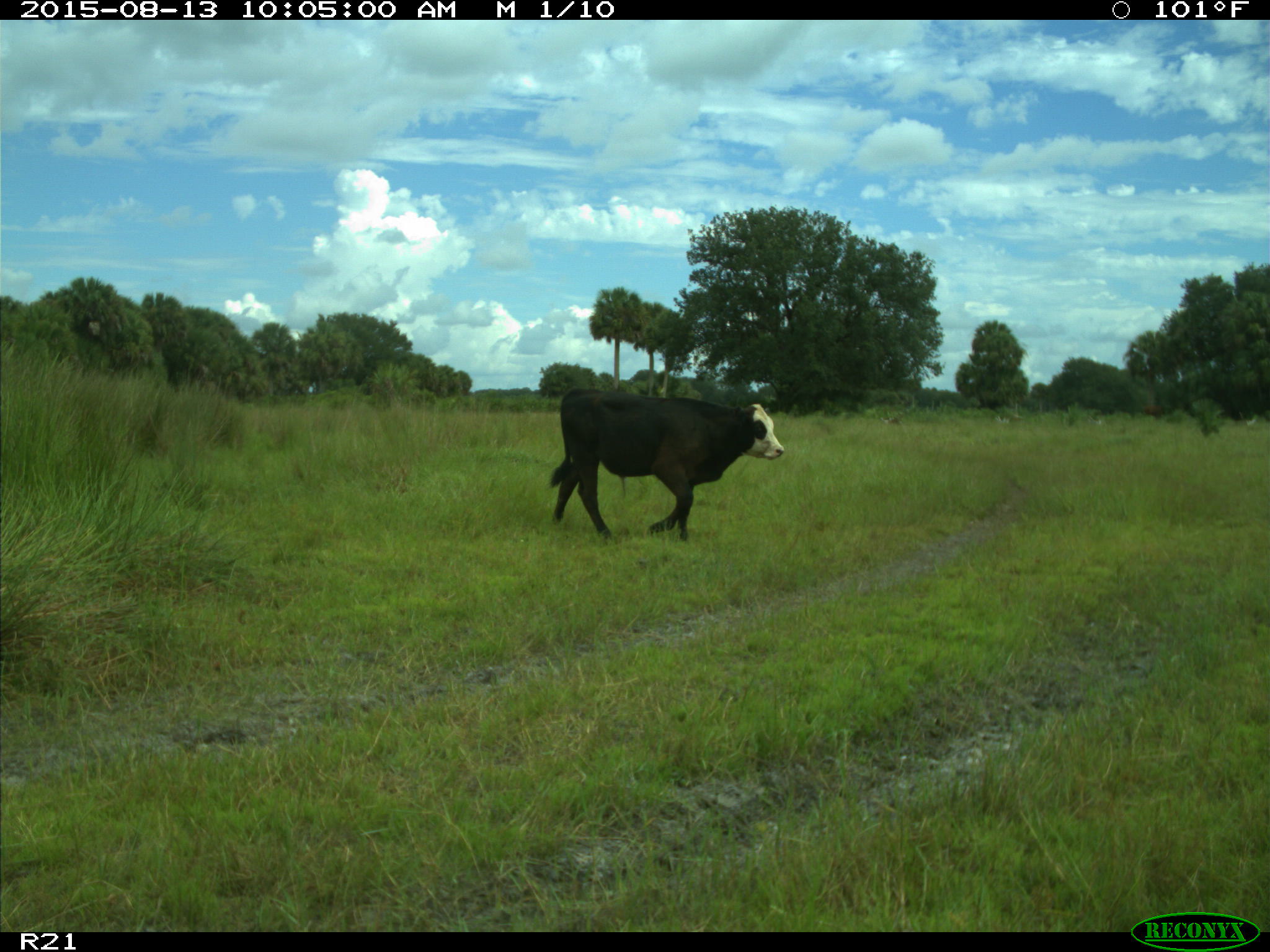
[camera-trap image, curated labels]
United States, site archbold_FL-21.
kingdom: Animalia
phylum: Chordata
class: Mammalia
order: Artiodactyla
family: Bovidae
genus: Bos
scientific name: Bos taurus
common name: domestic cow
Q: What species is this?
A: Bos taurus (domestic cow).